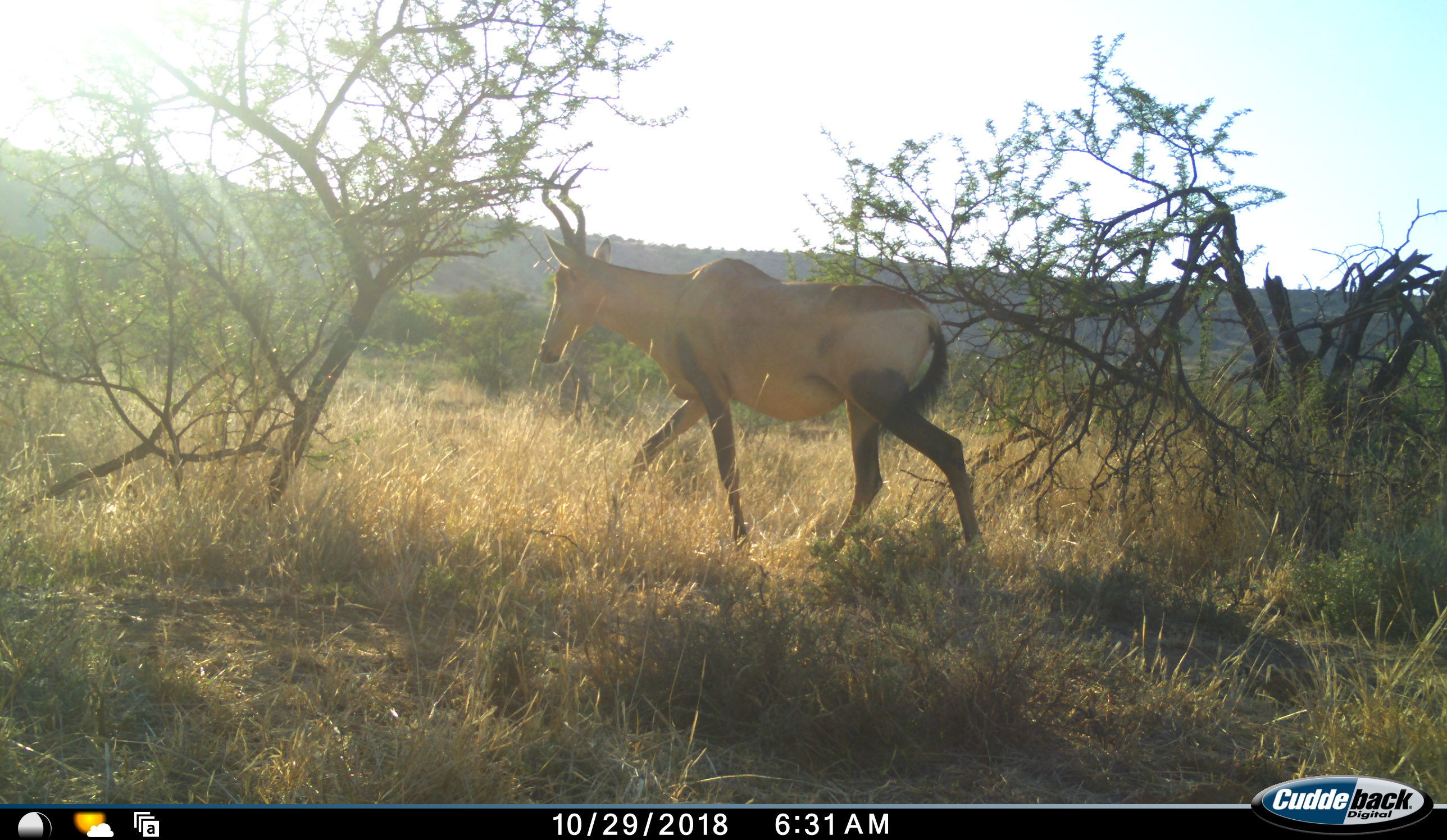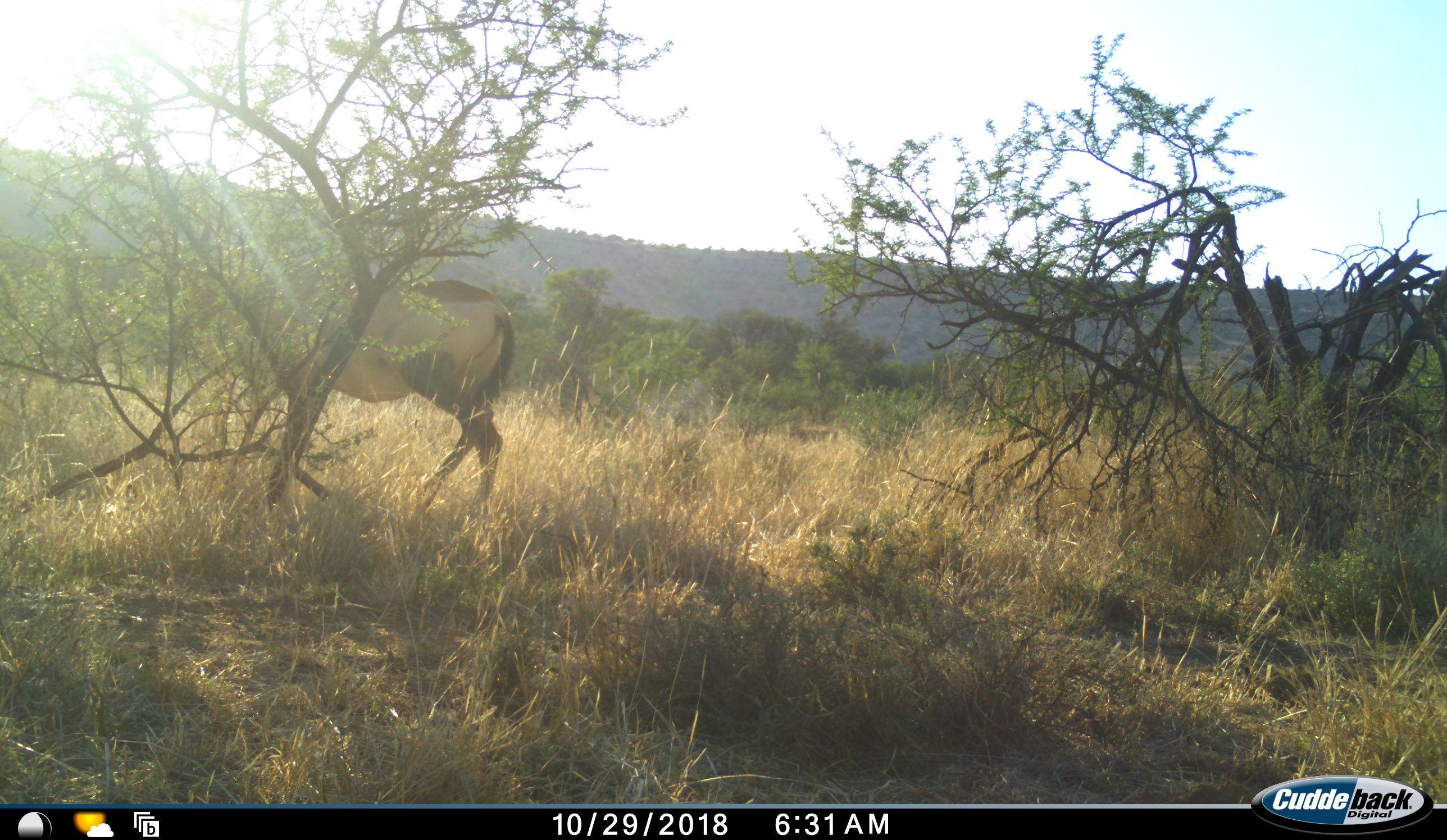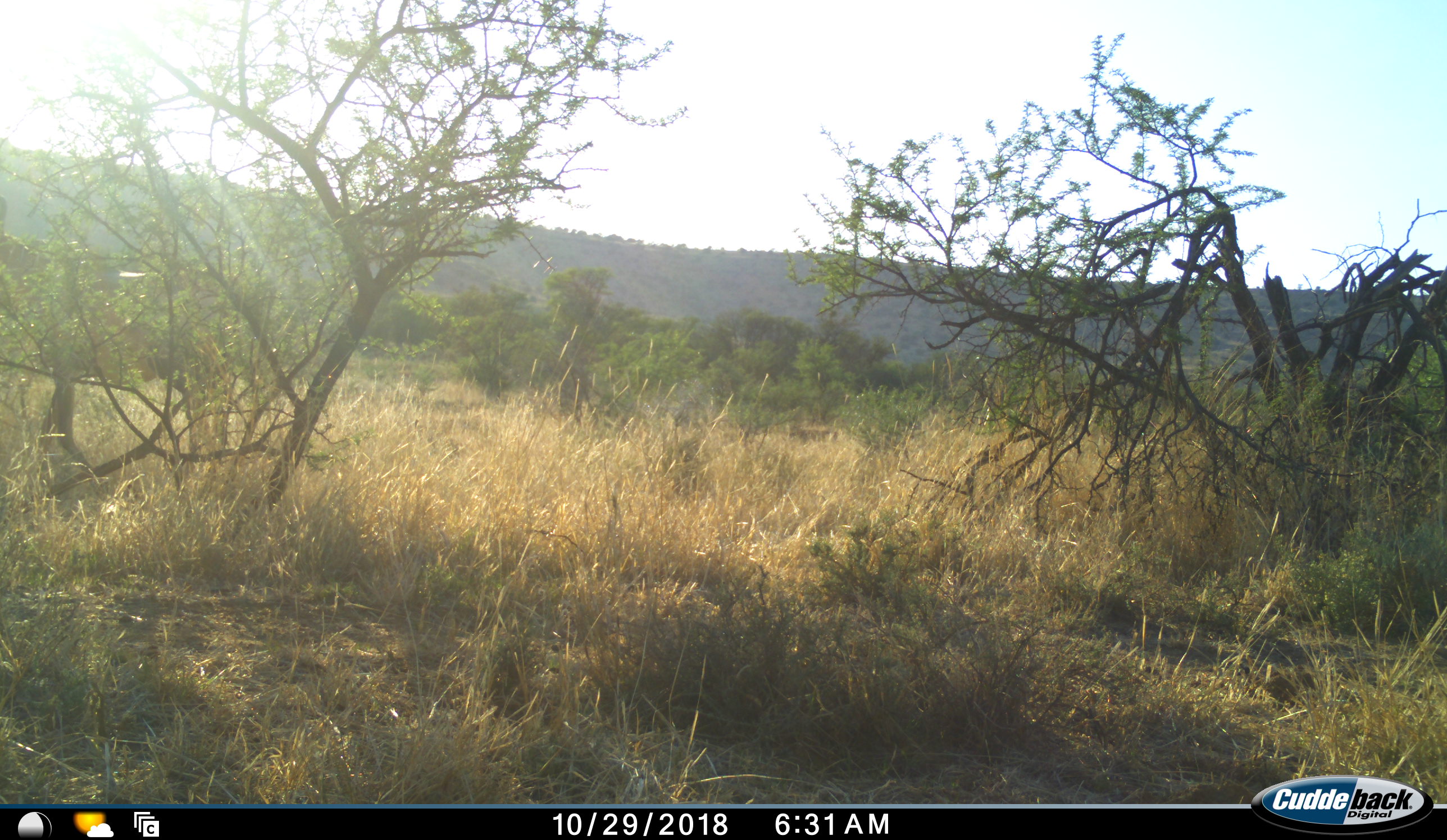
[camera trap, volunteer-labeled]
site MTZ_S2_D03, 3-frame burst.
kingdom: Animalia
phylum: Chordata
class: Mammalia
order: Artiodactyla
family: Bovidae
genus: Alcelaphus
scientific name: Alcelaphus buselaphus caama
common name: red hartebeest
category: hartebeestred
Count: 1.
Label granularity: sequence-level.